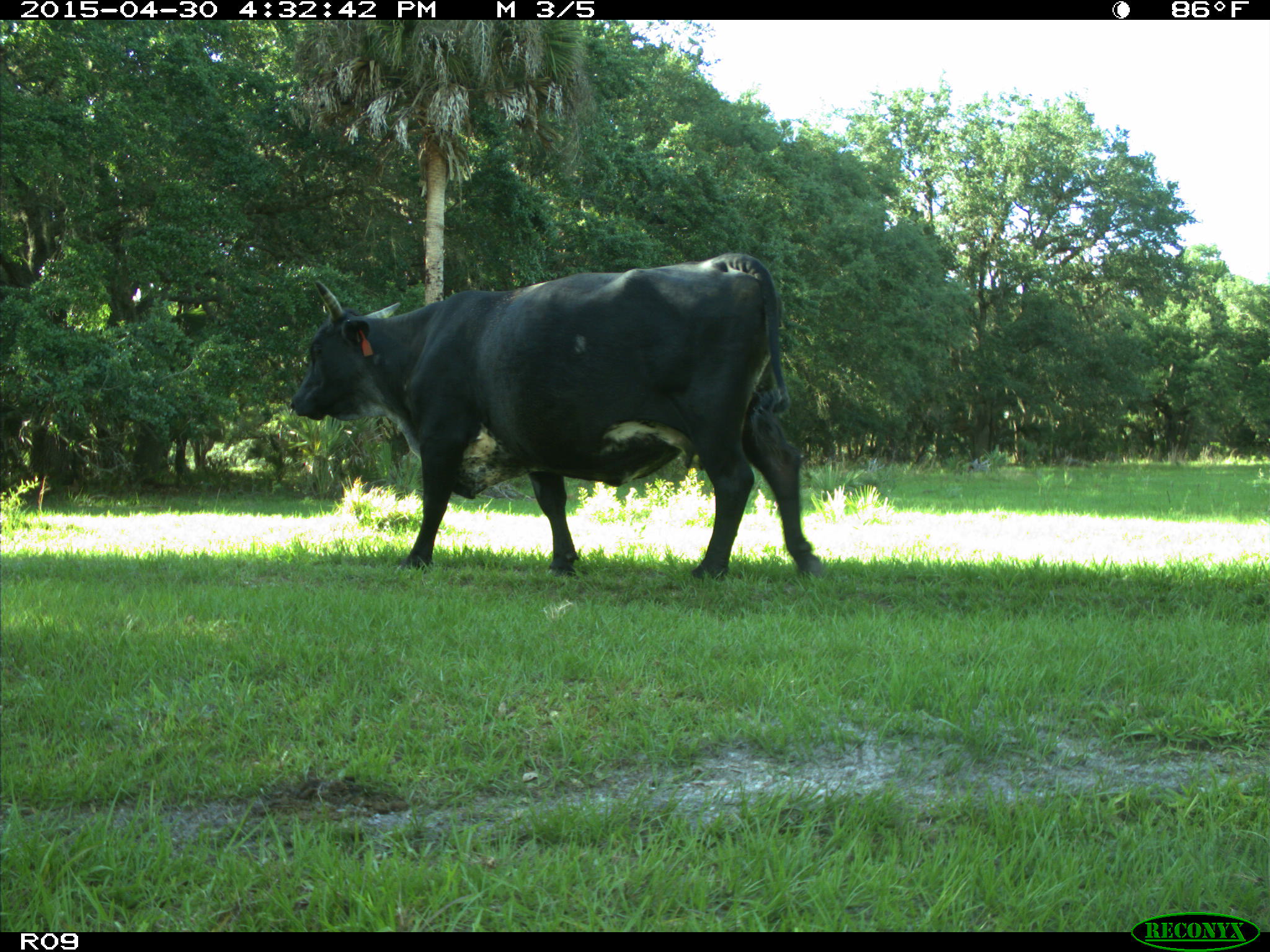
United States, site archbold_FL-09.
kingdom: Animalia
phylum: Chordata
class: Mammalia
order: Artiodactyla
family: Bovidae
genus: Bos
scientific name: Bos taurus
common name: domestic cow